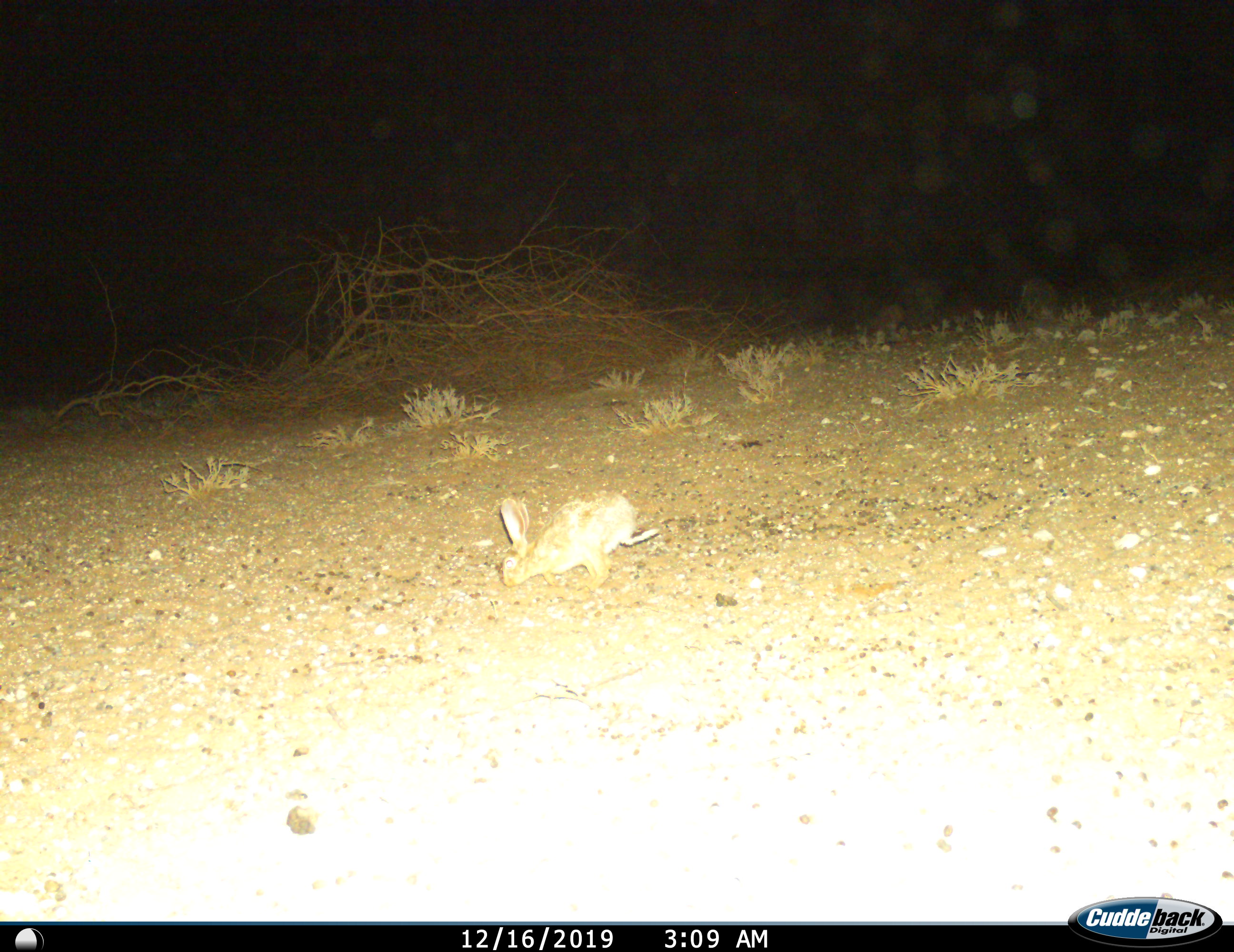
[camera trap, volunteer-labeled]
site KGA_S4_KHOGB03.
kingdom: Animalia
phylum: Chordata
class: Mammalia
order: Lagomorpha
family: Leporidae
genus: Lepus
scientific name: Lepus capensis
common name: cape hare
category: harecape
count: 1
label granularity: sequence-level